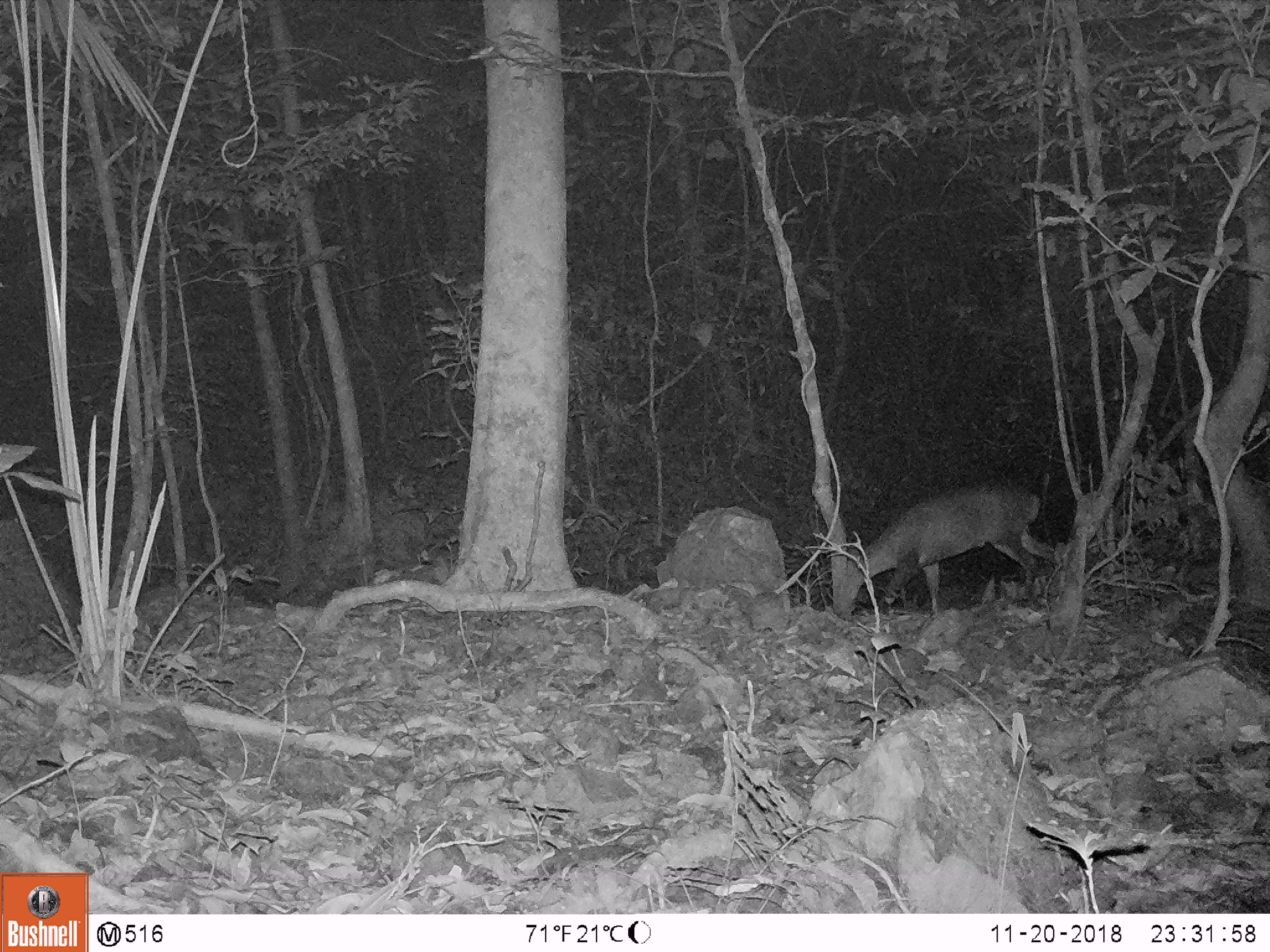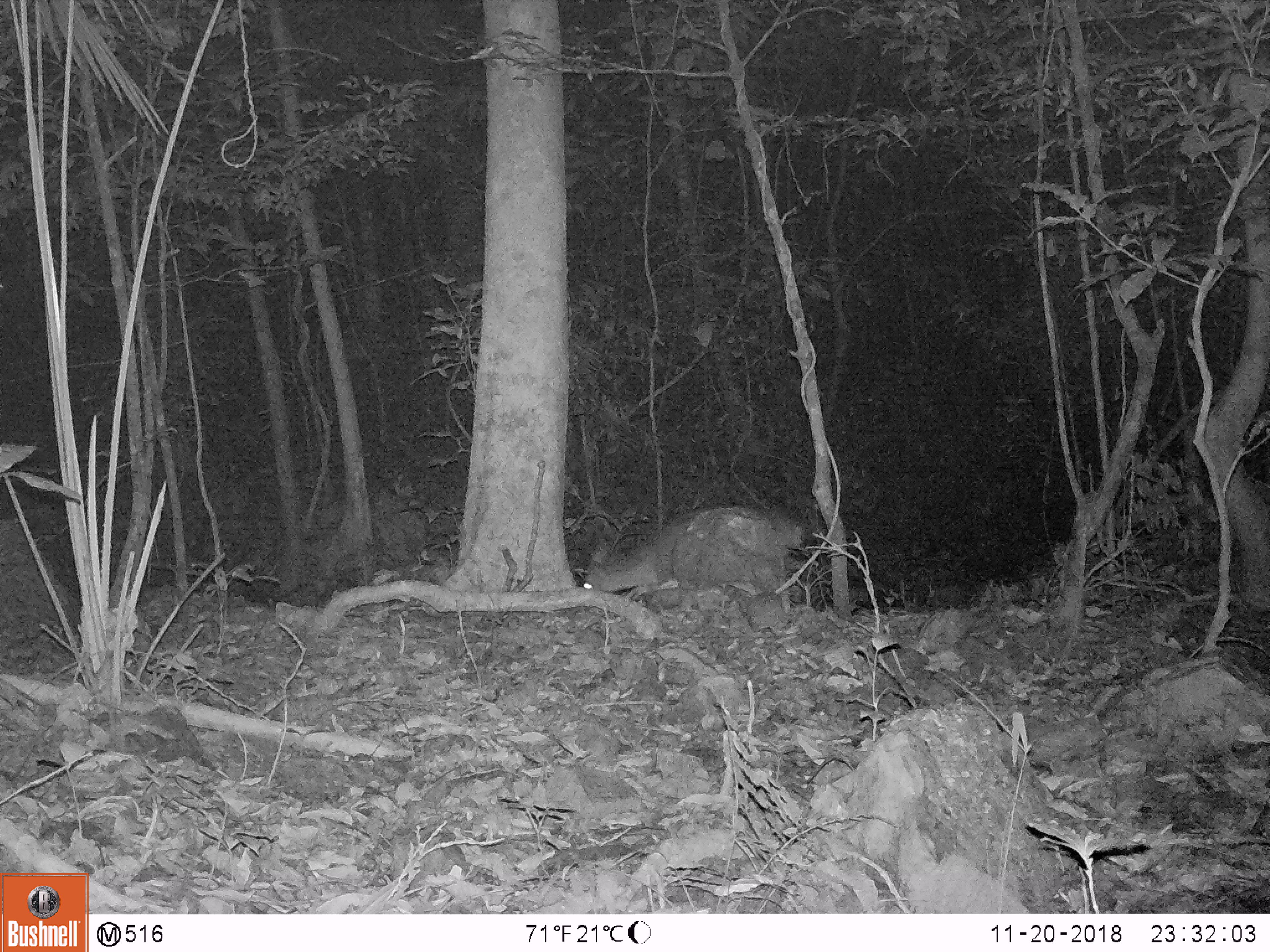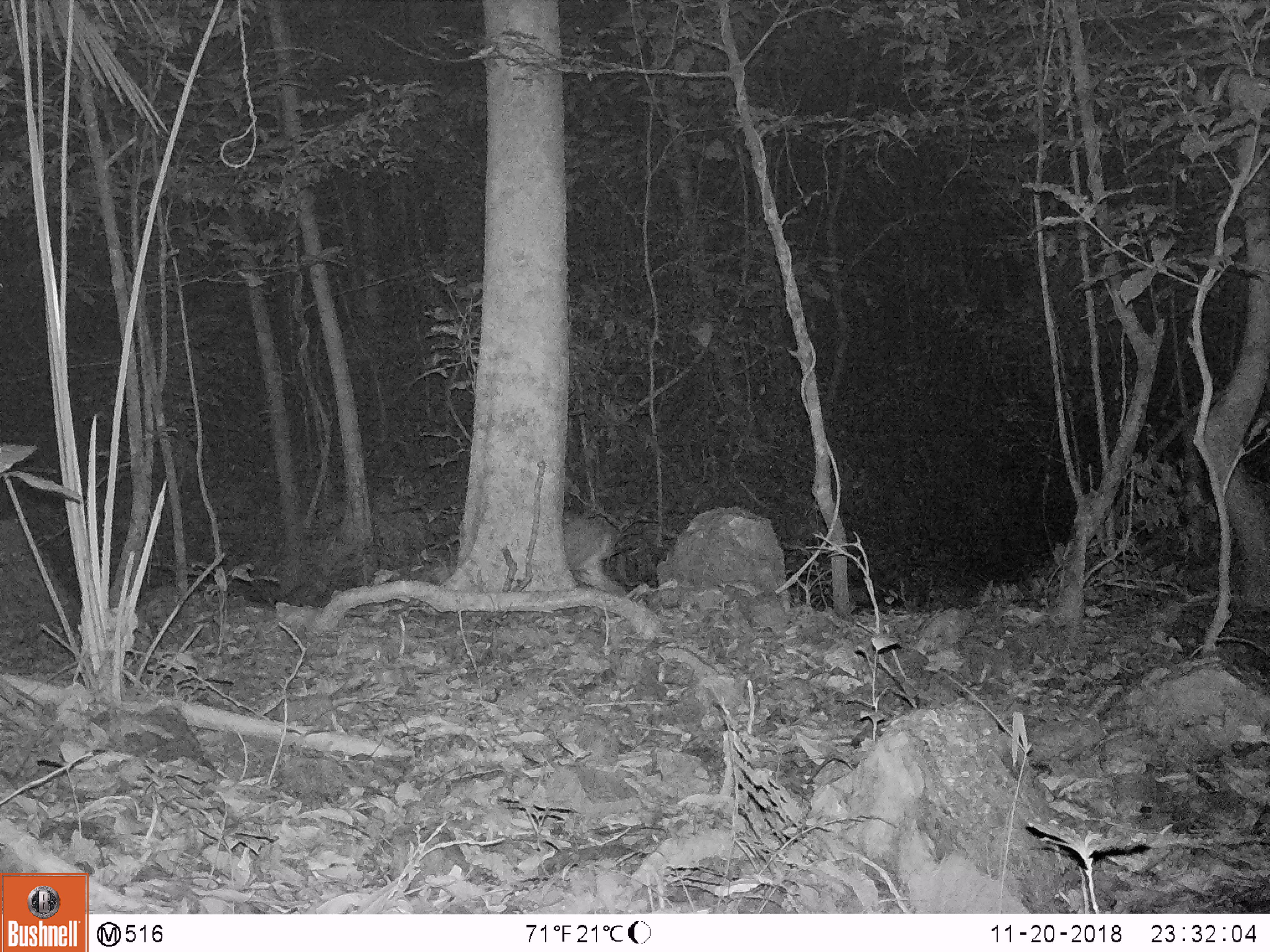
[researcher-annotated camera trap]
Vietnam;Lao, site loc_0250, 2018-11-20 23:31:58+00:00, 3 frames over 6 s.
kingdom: Animalia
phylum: Chordata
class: Mammalia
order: Artiodactyla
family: Cervidae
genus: Muntiacus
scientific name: Muntiacus vuquangensis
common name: large-antlered muntjac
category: large antlered muntjac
Large antlered muntjac (large-antlered muntjac) (Muntiacus vuquangensis). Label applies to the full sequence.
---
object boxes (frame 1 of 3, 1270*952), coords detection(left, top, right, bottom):
large antlered muntjac: detection(846, 478, 1064, 617)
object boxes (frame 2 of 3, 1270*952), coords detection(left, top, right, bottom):
large antlered muntjac: detection(580, 505, 803, 592)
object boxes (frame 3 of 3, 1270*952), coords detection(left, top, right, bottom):
large antlered muntjac: detection(563, 514, 625, 594)